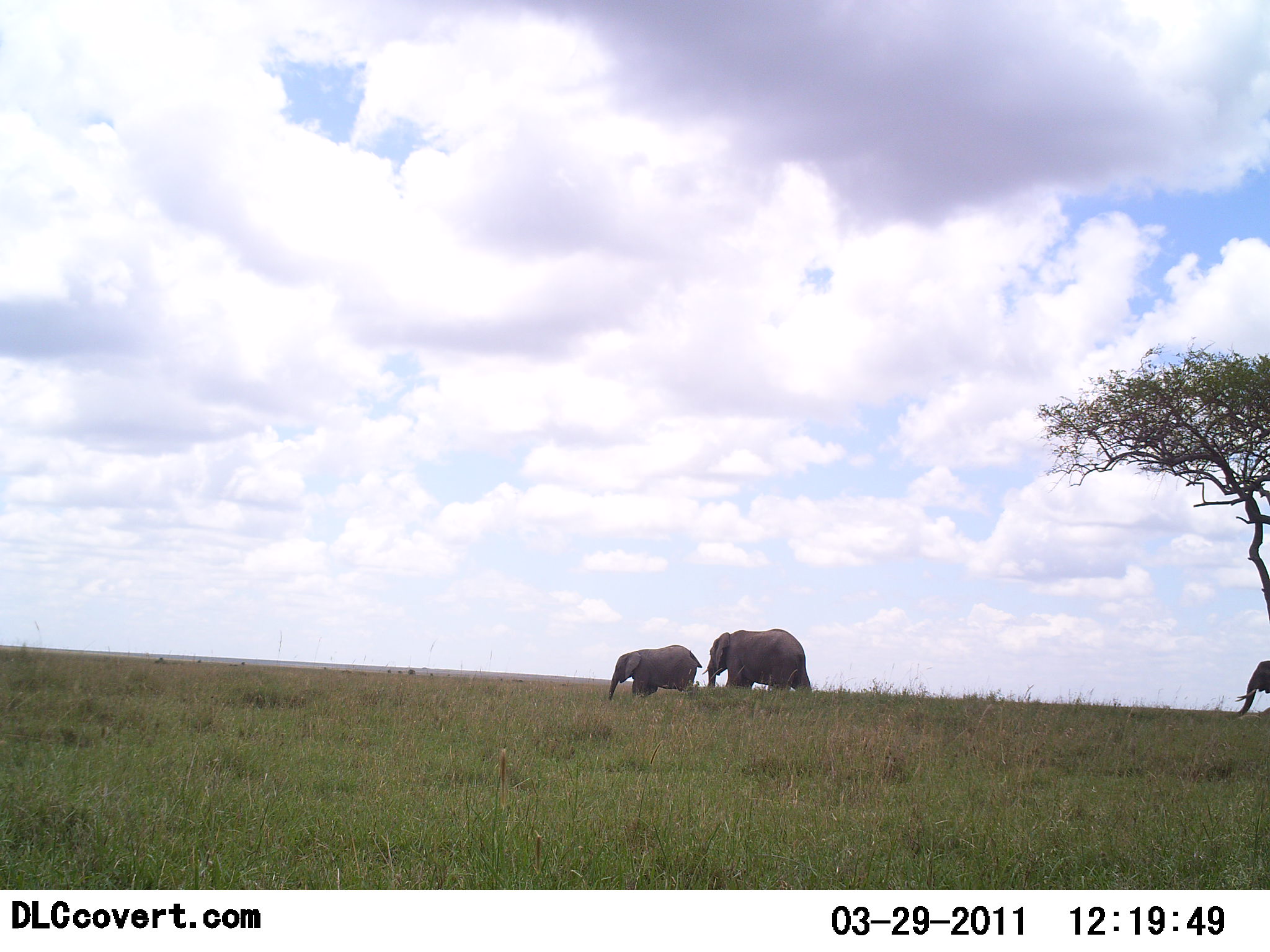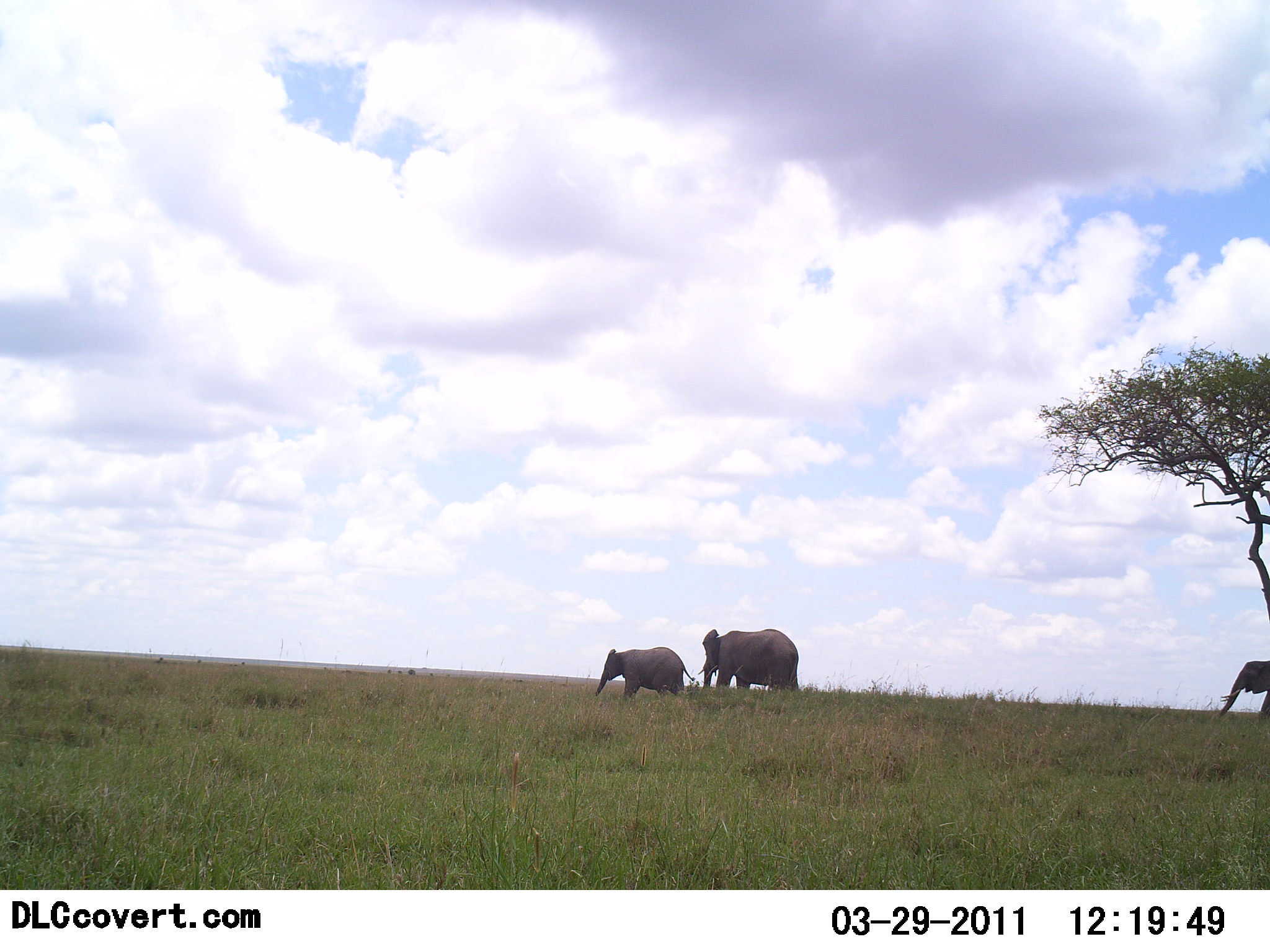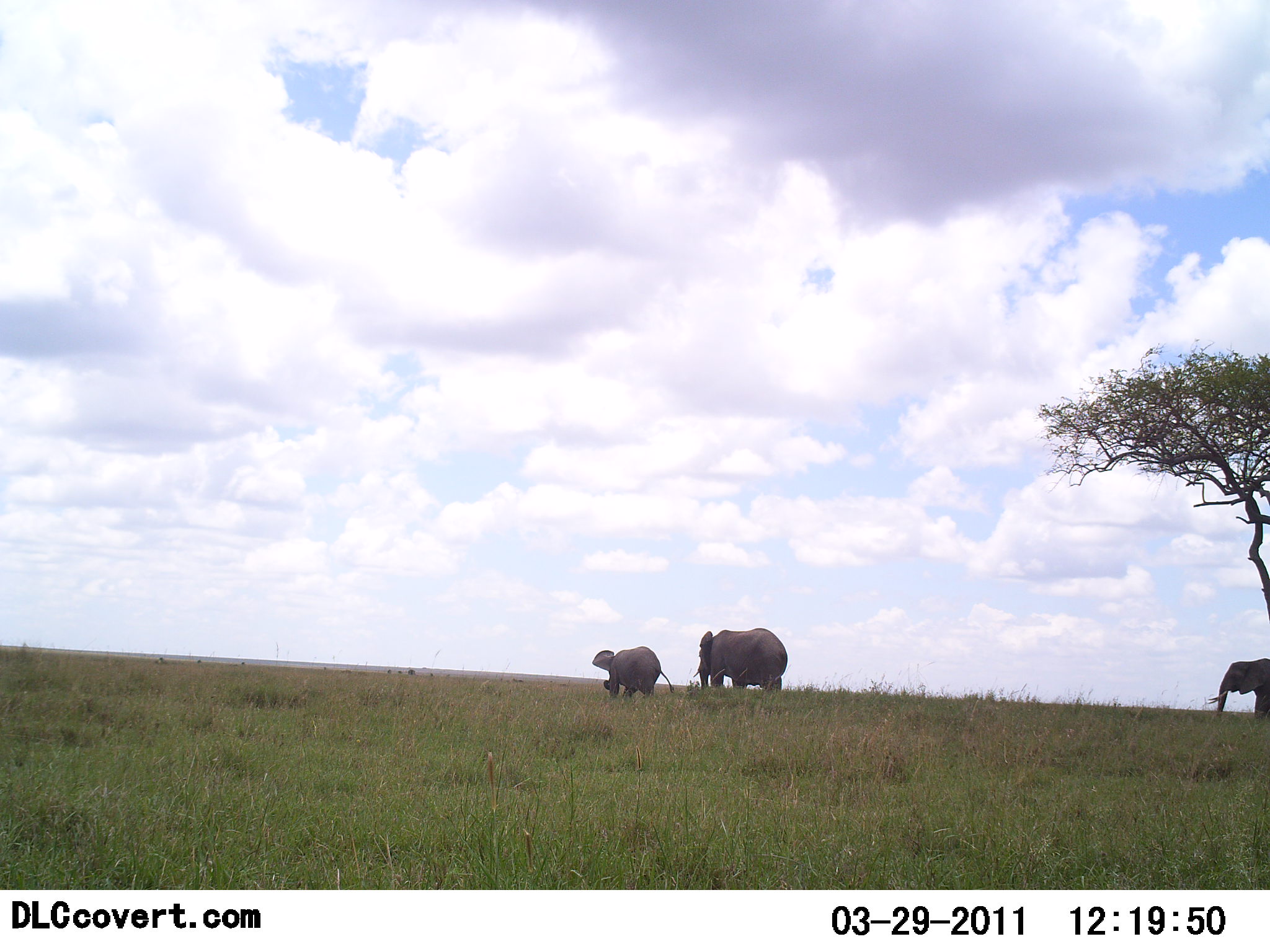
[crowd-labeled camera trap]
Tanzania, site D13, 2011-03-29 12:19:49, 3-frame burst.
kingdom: Animalia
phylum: Chordata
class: Mammalia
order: Proboscidea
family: Elephantidae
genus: Loxodonta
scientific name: Loxodonta africana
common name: african bush elephant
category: elephant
Elephant (african bush elephant) (Loxodonta africana), count 3. Behavior (volunteer vote fractions): standing 8%, resting 0%, moving 92%, interacting 8%. Young present (vote fraction): 54%. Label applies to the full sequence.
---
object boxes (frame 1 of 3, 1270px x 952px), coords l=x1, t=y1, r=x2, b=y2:
animal: l=705, t=628, r=812, b=697; l=606, t=643, r=702, b=703; l=1232, t=654, r=1270, b=723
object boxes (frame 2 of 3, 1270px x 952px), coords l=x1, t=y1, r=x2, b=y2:
animal: l=698, t=625, r=804, b=697; l=594, t=645, r=695, b=704; l=1215, t=658, r=1269, b=726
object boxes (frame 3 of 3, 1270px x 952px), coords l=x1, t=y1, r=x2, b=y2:
animal: l=693, t=627, r=787, b=697; l=591, t=644, r=675, b=705; l=1207, t=657, r=1269, b=723